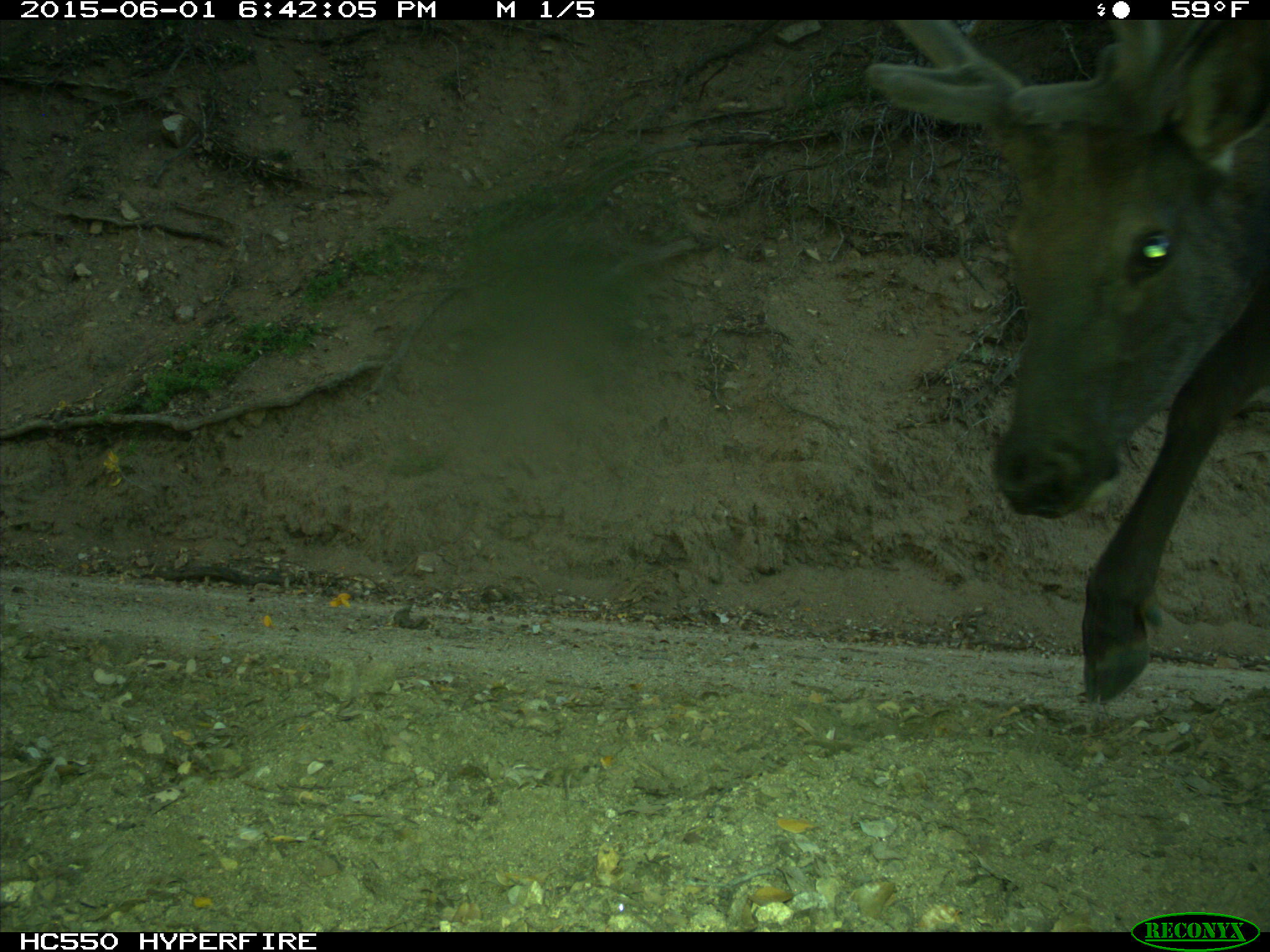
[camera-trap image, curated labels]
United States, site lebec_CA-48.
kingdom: Animalia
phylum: Chordata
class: Mammalia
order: Artiodactyla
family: Cervidae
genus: Cervus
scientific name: Cervus canadensis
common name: elk